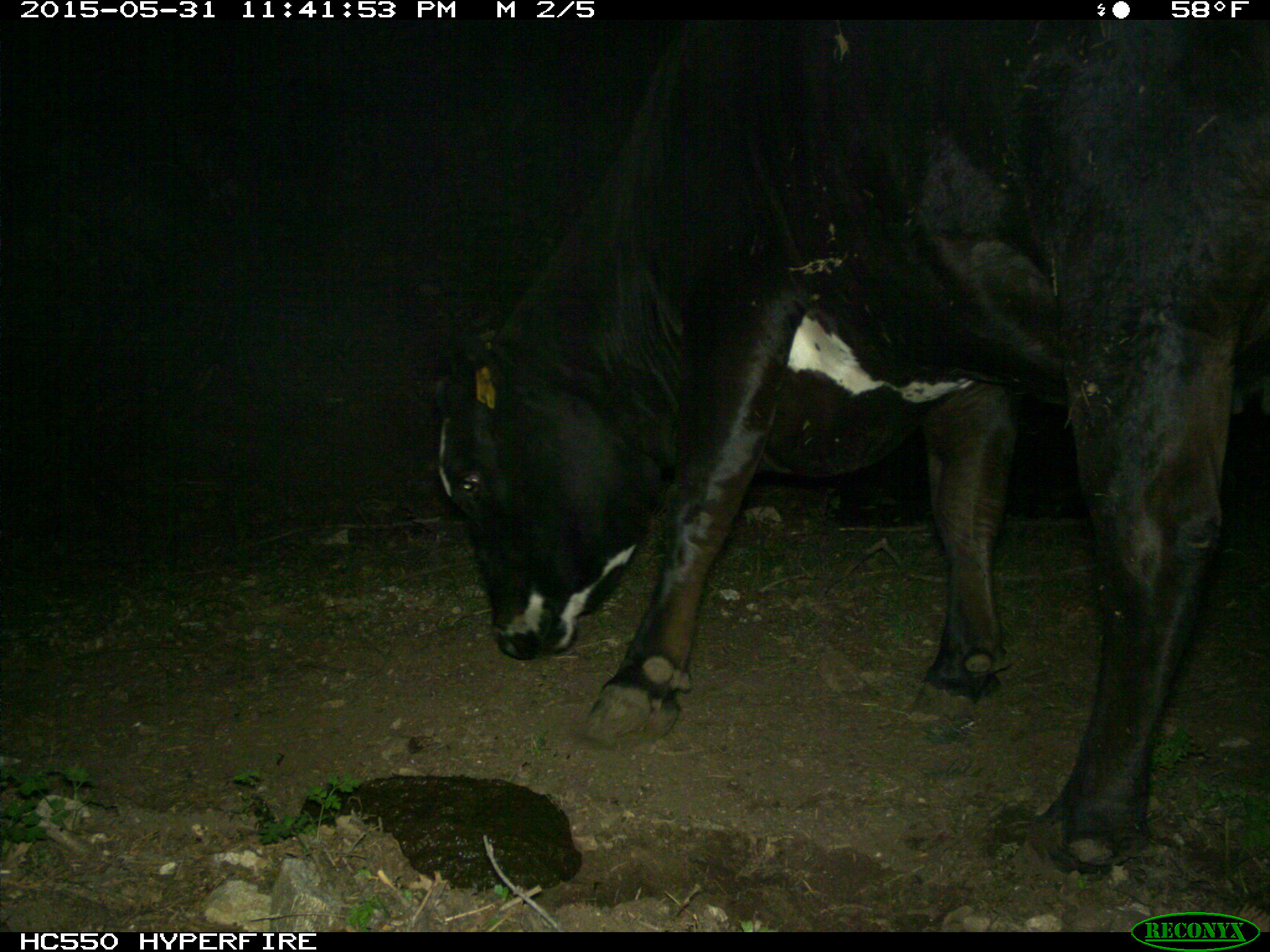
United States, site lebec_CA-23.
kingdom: Animalia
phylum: Chordata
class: Mammalia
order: Artiodactyla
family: Bovidae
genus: Bos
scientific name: Bos taurus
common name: domestic cow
Bos taurus (domestic cow).